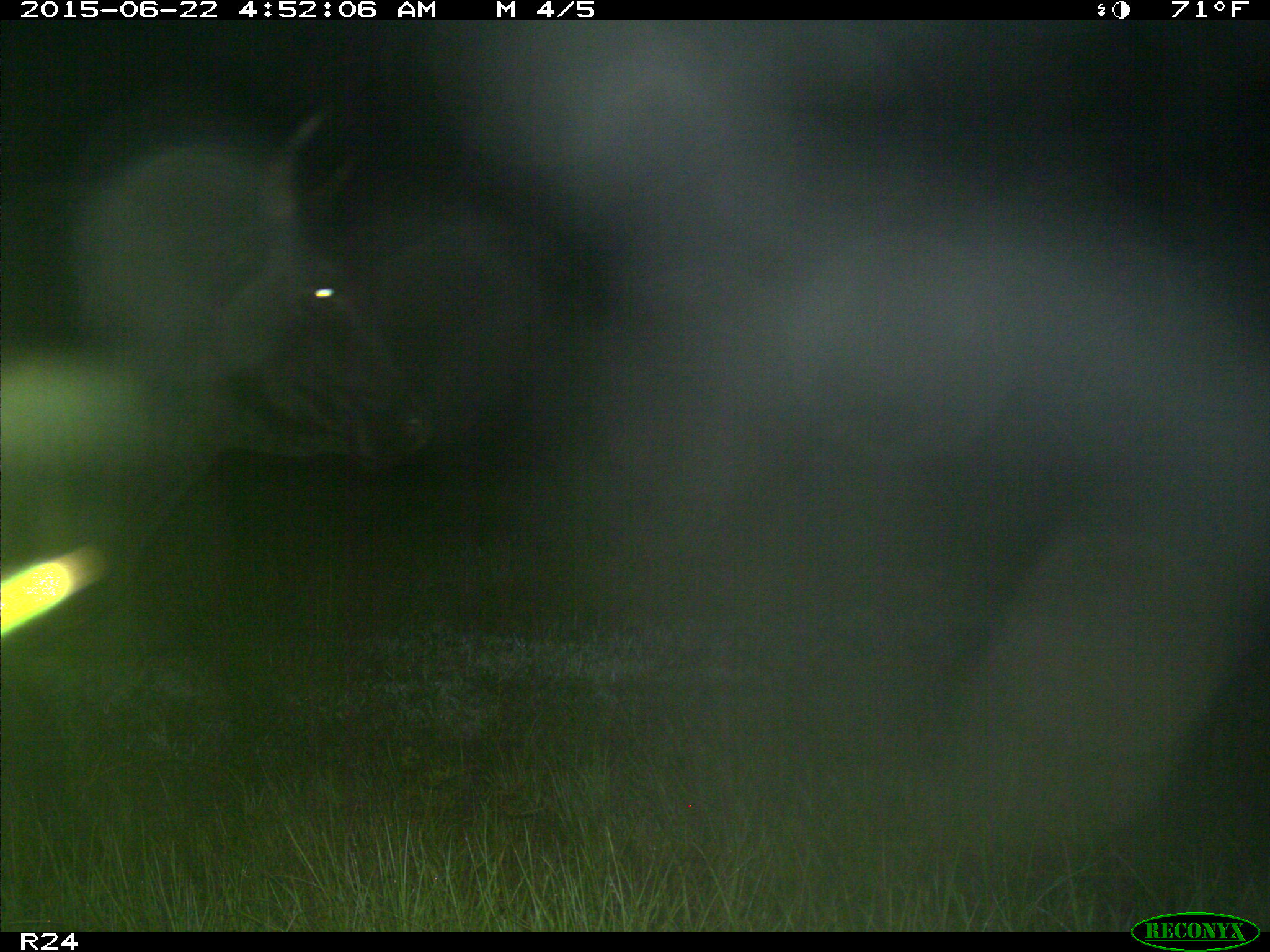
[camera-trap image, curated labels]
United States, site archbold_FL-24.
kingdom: Animalia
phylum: Chordata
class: Mammalia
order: Artiodactyla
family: Bovidae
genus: Bos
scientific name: Bos taurus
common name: domestic cow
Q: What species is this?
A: Bos taurus (domestic cow).